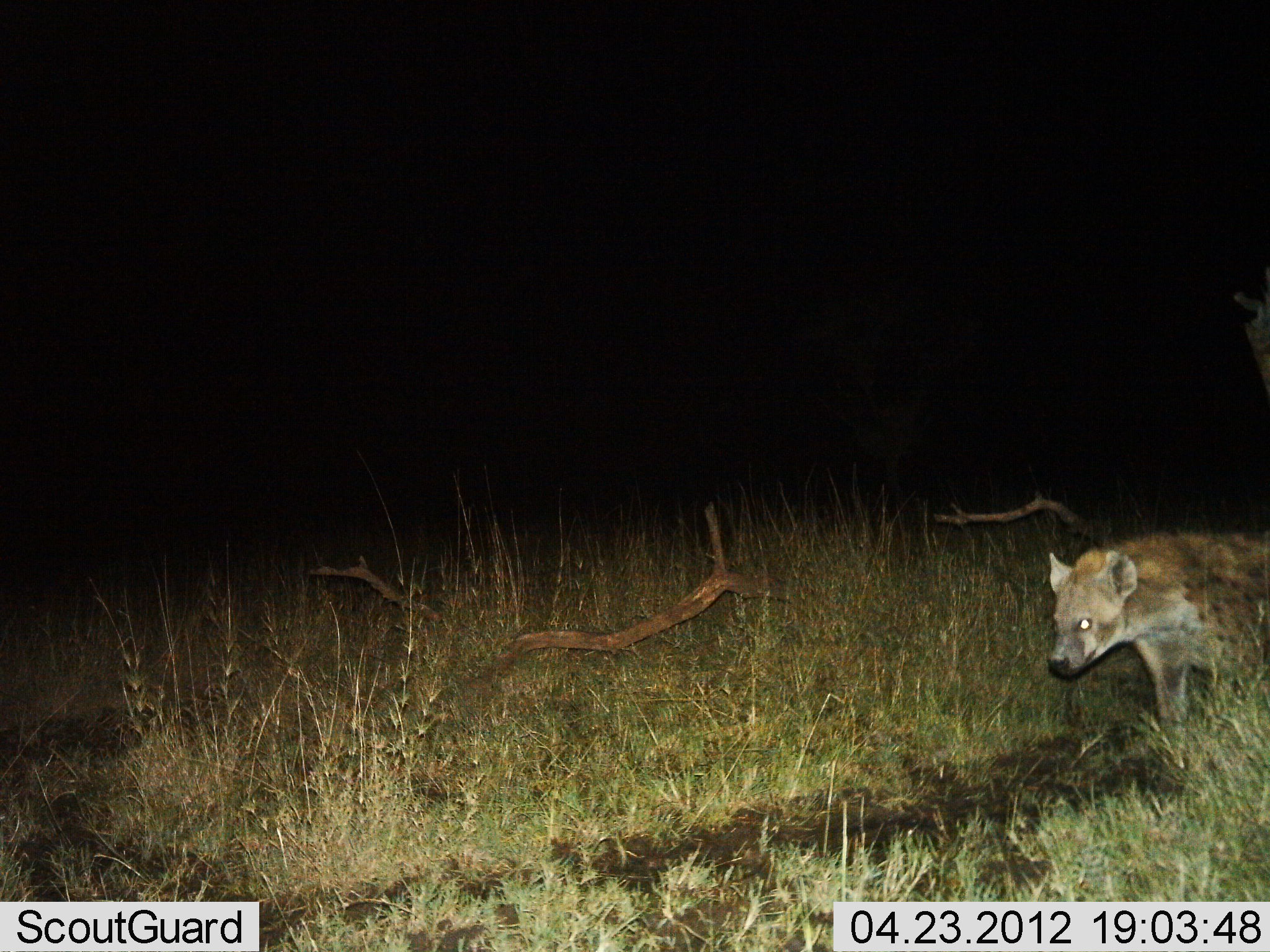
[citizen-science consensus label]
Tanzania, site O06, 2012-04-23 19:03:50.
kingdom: Animalia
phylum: Chordata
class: Mammalia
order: Carnivora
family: Hyaenidae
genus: Crocuta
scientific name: Crocuta crocuta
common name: spotted hyena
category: hyenaspotted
Hyenaspotted (spotted hyena) (Crocuta crocuta), count 1. Behavior (volunteer vote fractions): standing 30%, resting 0%, moving 74%, interacting 0%. Young present (vote fraction): 0%. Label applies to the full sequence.